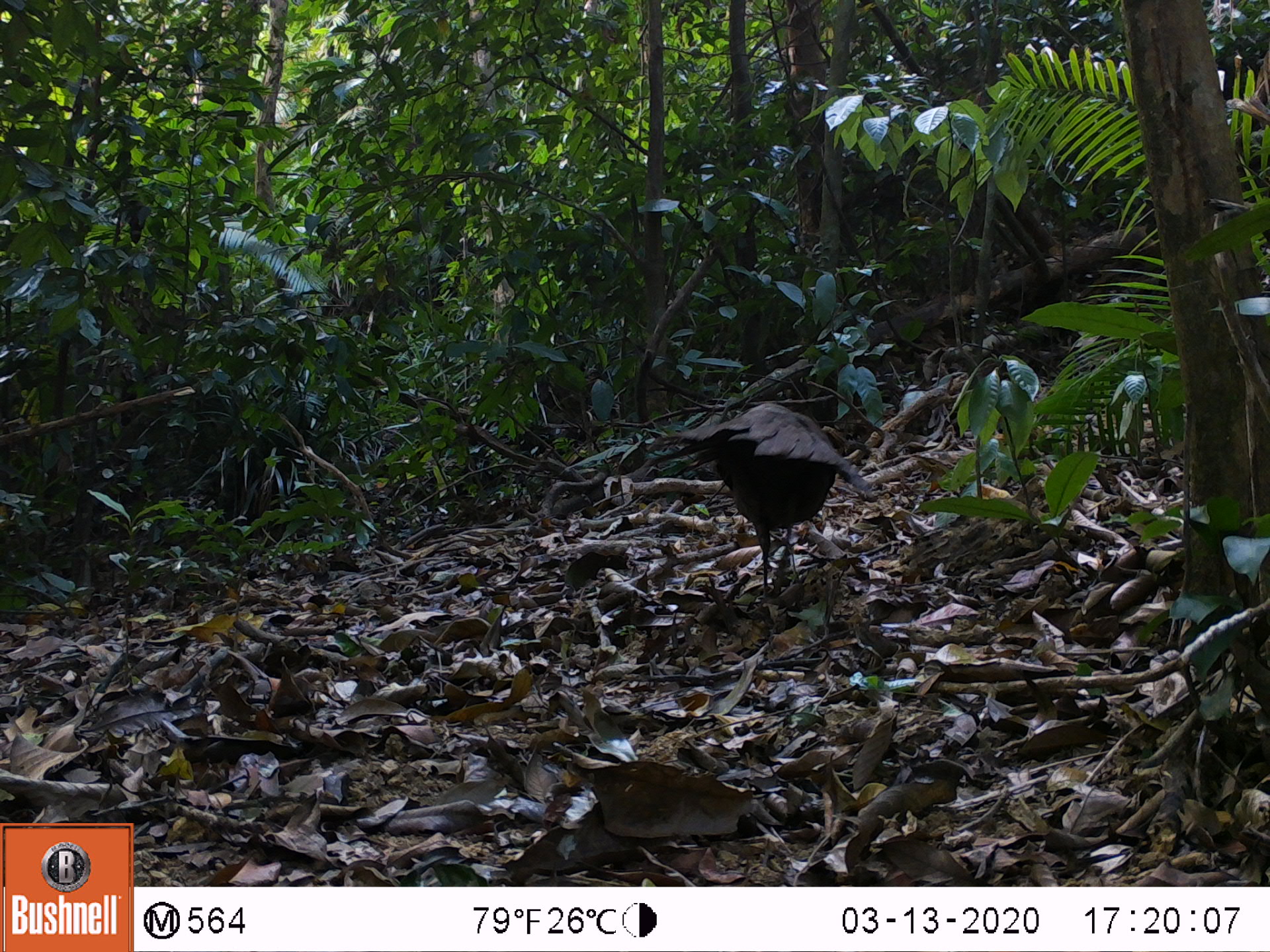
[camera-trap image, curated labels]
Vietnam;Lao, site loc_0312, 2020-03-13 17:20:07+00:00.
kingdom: Animalia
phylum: Chordata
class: Aves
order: Galliformes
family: Phasianidae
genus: Polyplectron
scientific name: Polyplectron bicalcaratum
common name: gray peacock-pheasant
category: grey peacock pheasant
Grey peacock pheasant (gray peacock-pheasant) (Polyplectron bicalcaratum). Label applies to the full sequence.